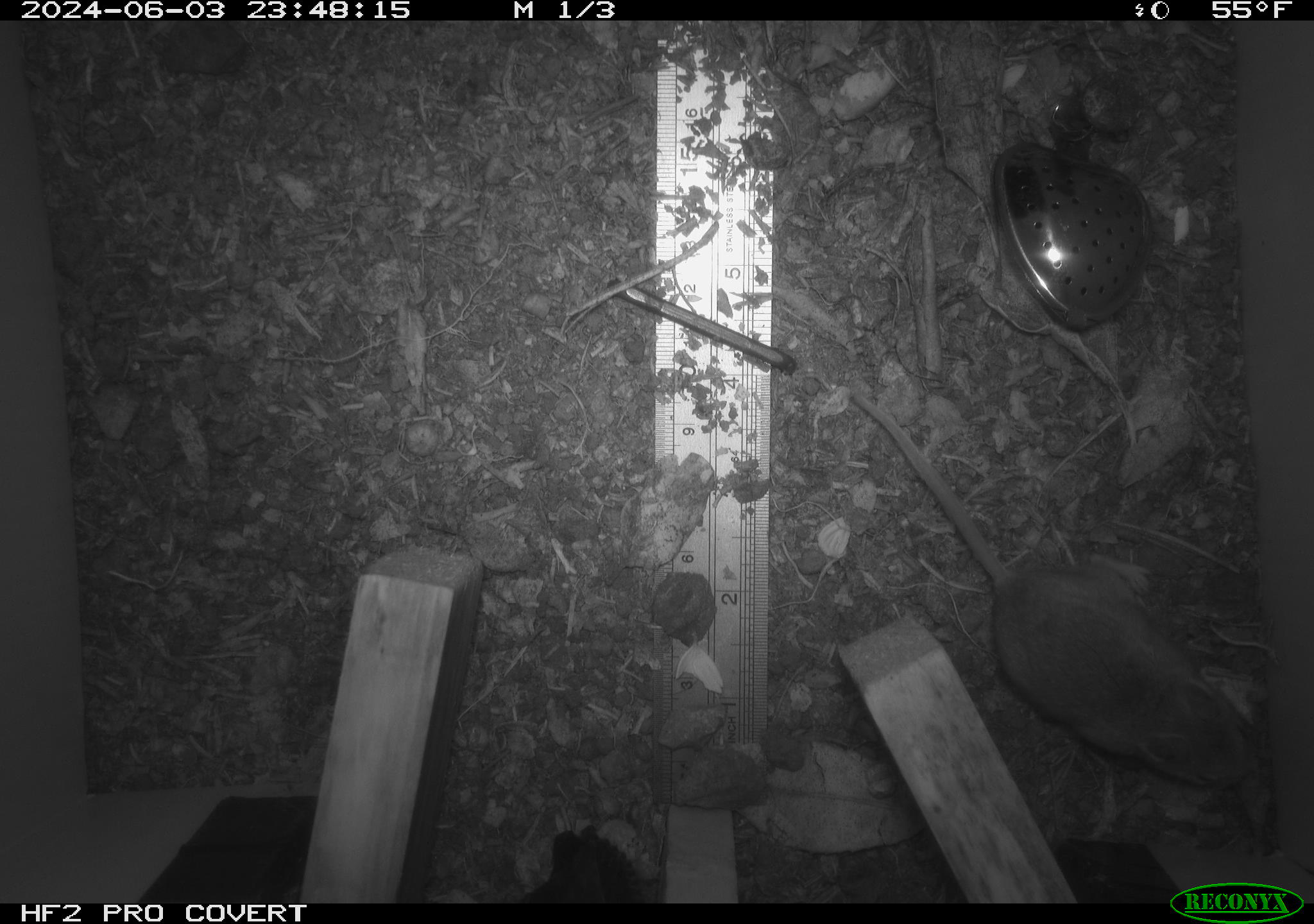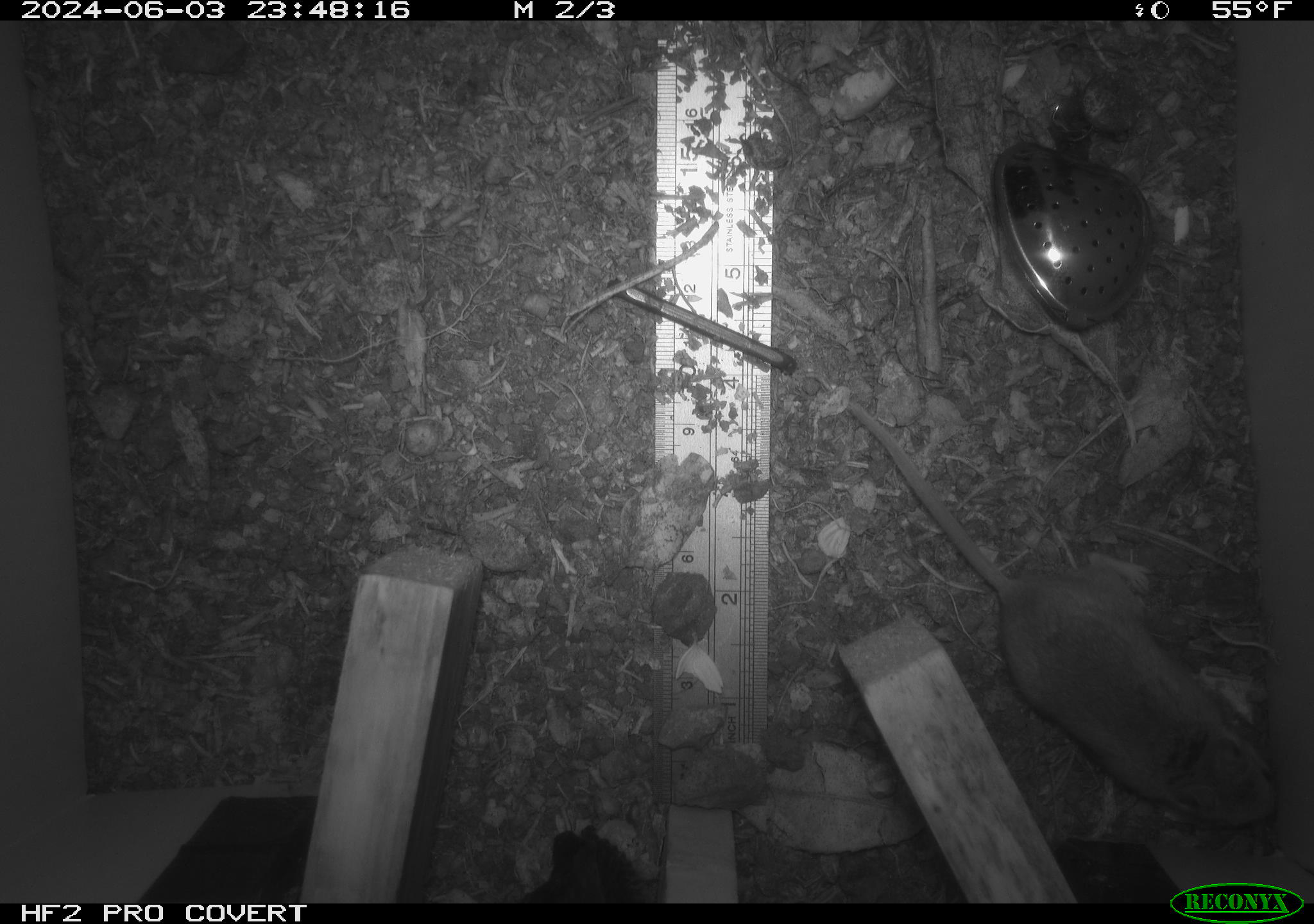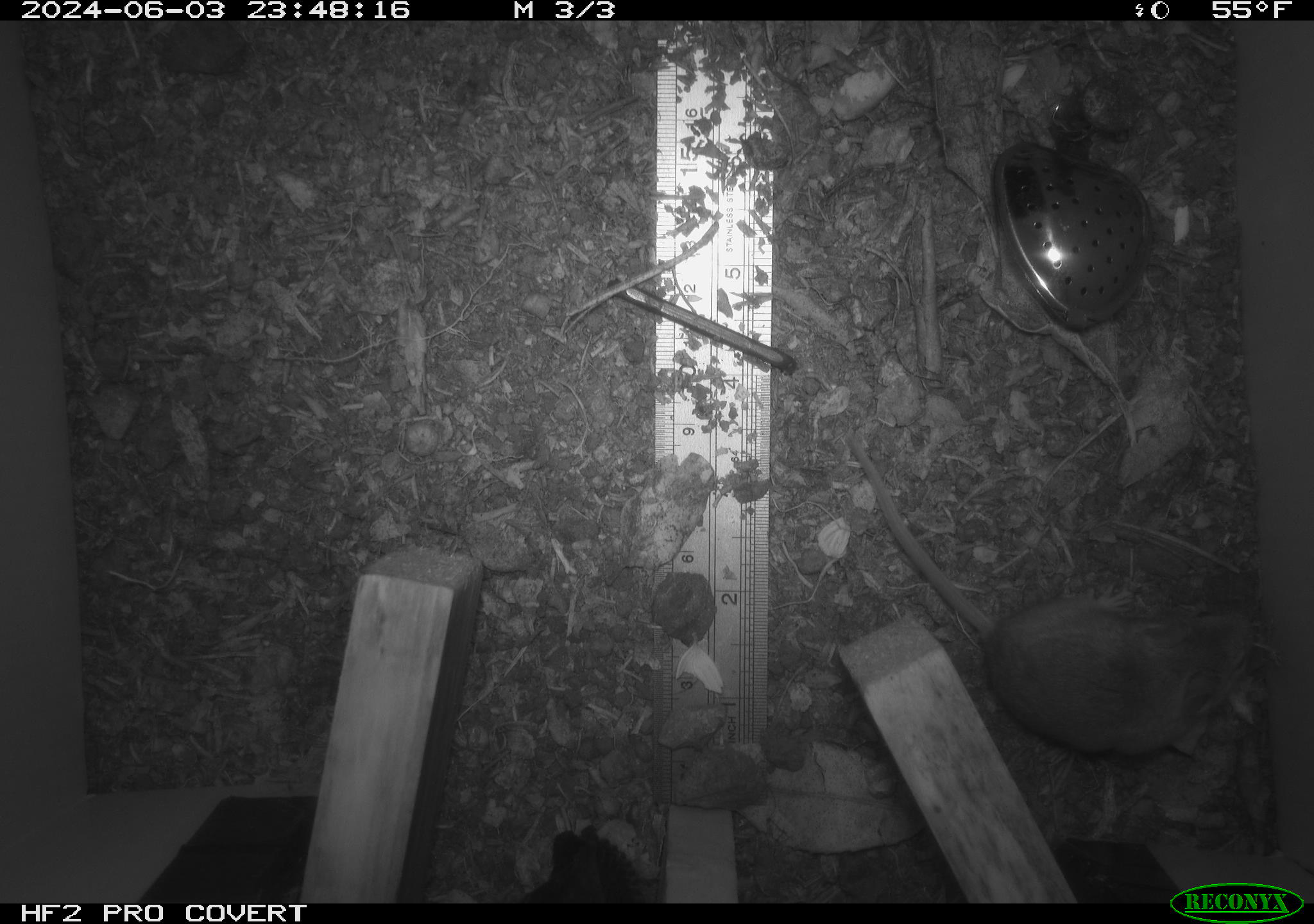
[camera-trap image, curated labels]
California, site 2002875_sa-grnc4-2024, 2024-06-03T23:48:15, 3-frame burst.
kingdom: Animalia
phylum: Chordata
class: Mammalia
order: Rodentia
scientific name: Rodentia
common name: rodent